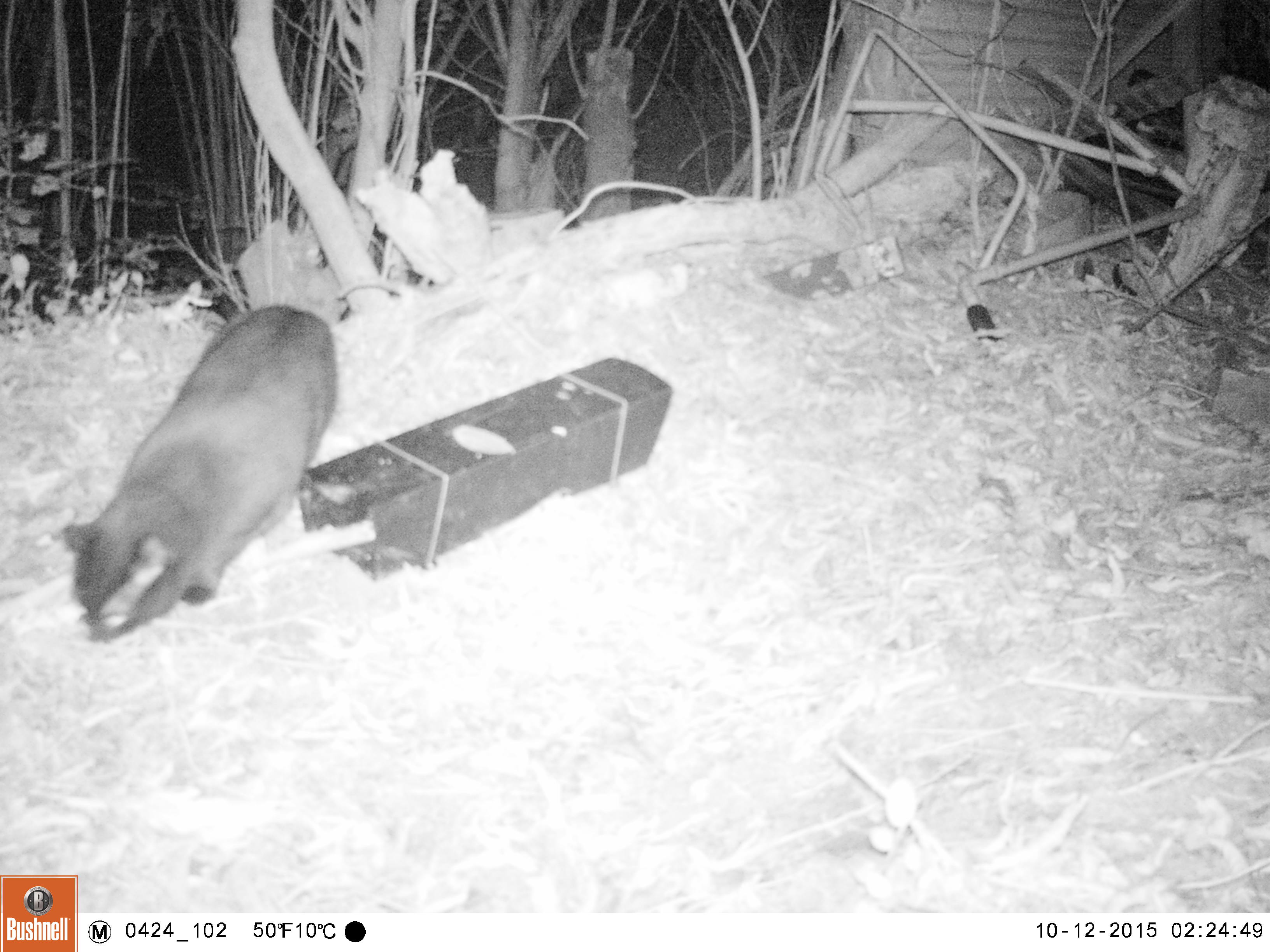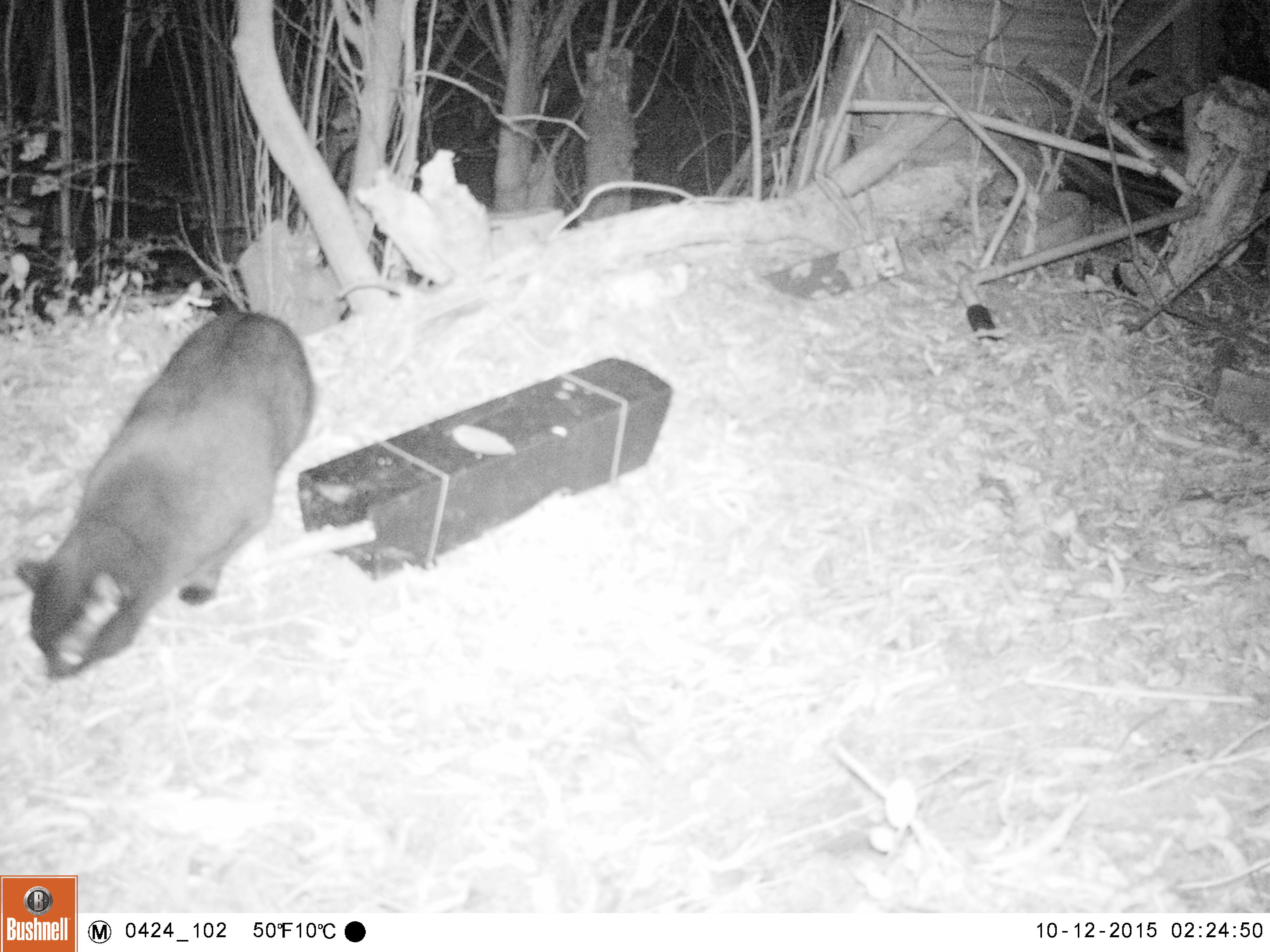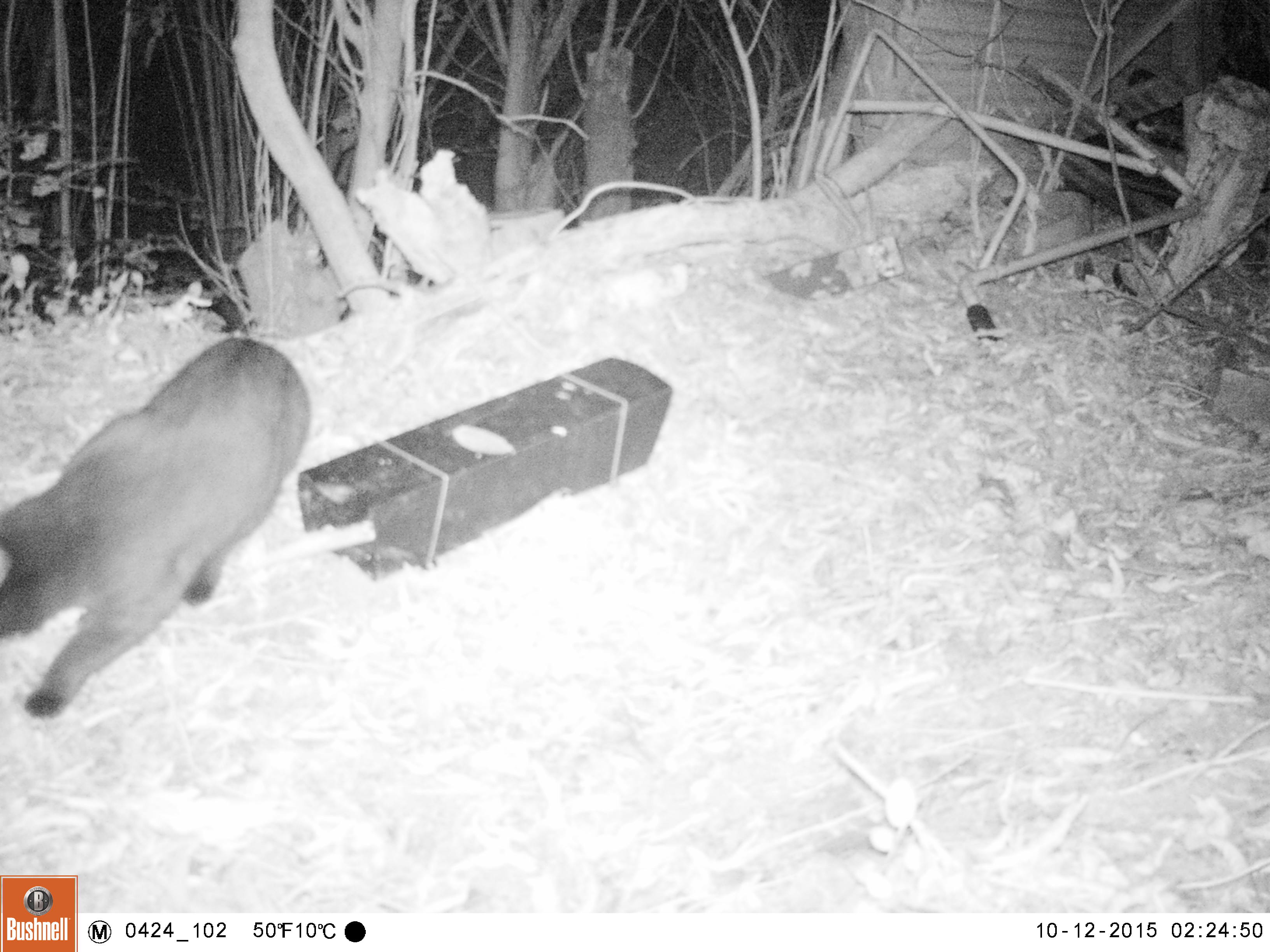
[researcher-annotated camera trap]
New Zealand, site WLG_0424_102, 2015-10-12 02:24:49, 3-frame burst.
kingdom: Animalia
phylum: Chordata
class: Mammalia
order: Carnivora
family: Felidae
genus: Felis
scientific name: Felis catus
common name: domestic cat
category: cat